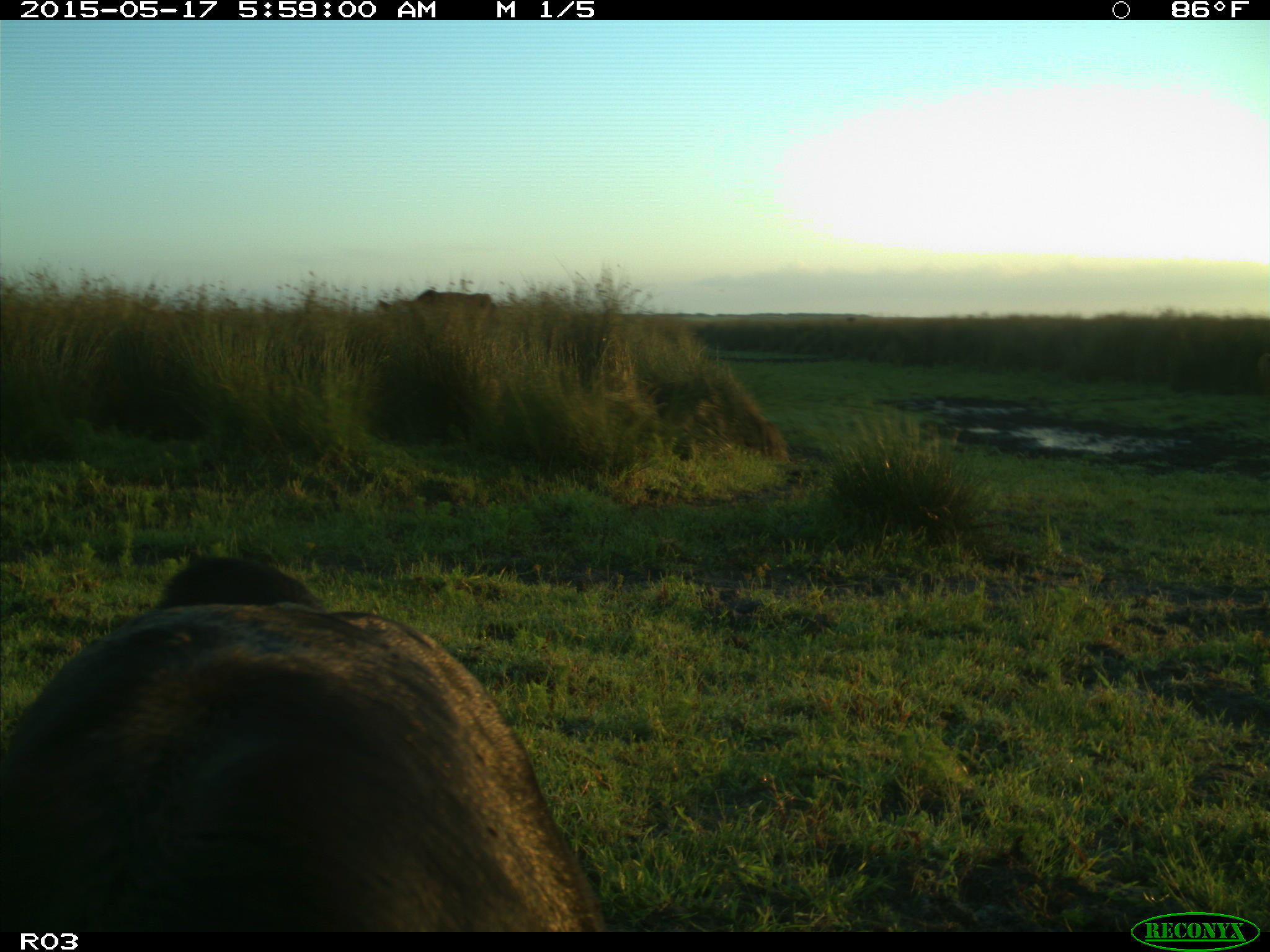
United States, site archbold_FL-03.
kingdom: Animalia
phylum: Chordata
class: Mammalia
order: Artiodactyla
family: Bovidae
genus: Bos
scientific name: Bos taurus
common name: domestic cow